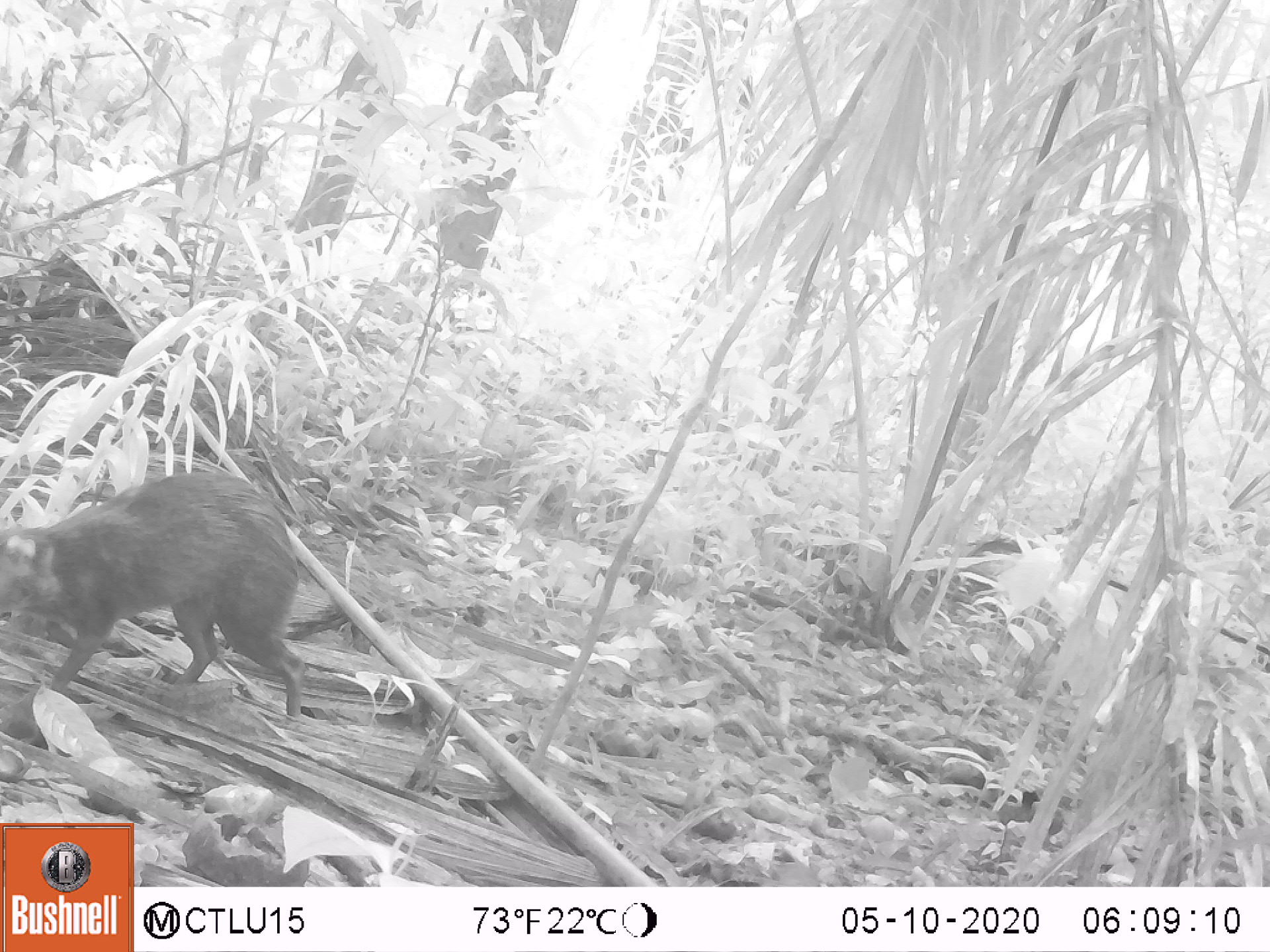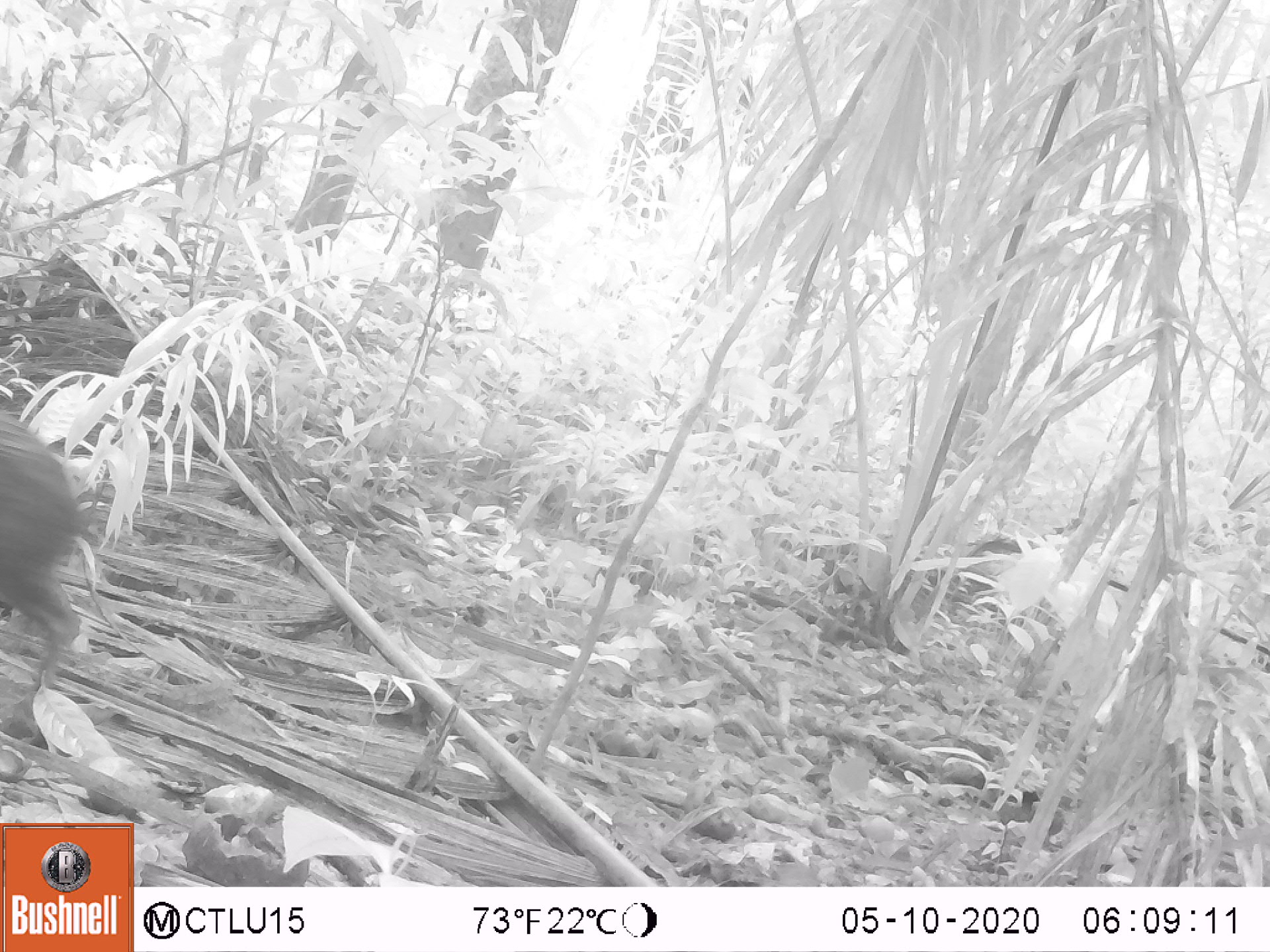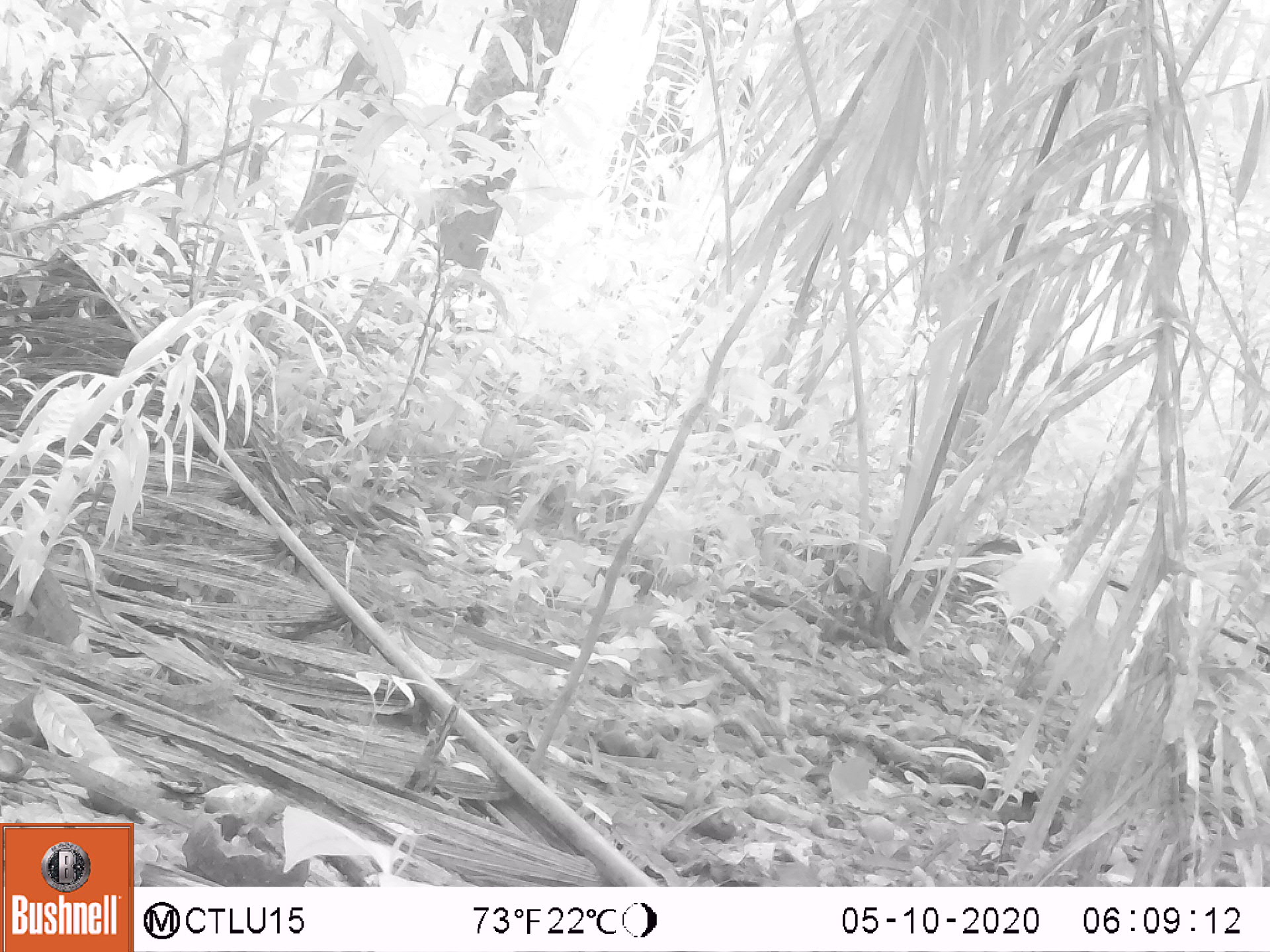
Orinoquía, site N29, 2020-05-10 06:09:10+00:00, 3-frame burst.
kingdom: Animalia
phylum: Chordata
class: Mammalia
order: Rodentia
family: Dasyproctidae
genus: Dasyprocta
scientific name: Dasyprocta fuliginosa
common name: black agouti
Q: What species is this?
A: Black agouti (Dasyprocta fuliginosa).